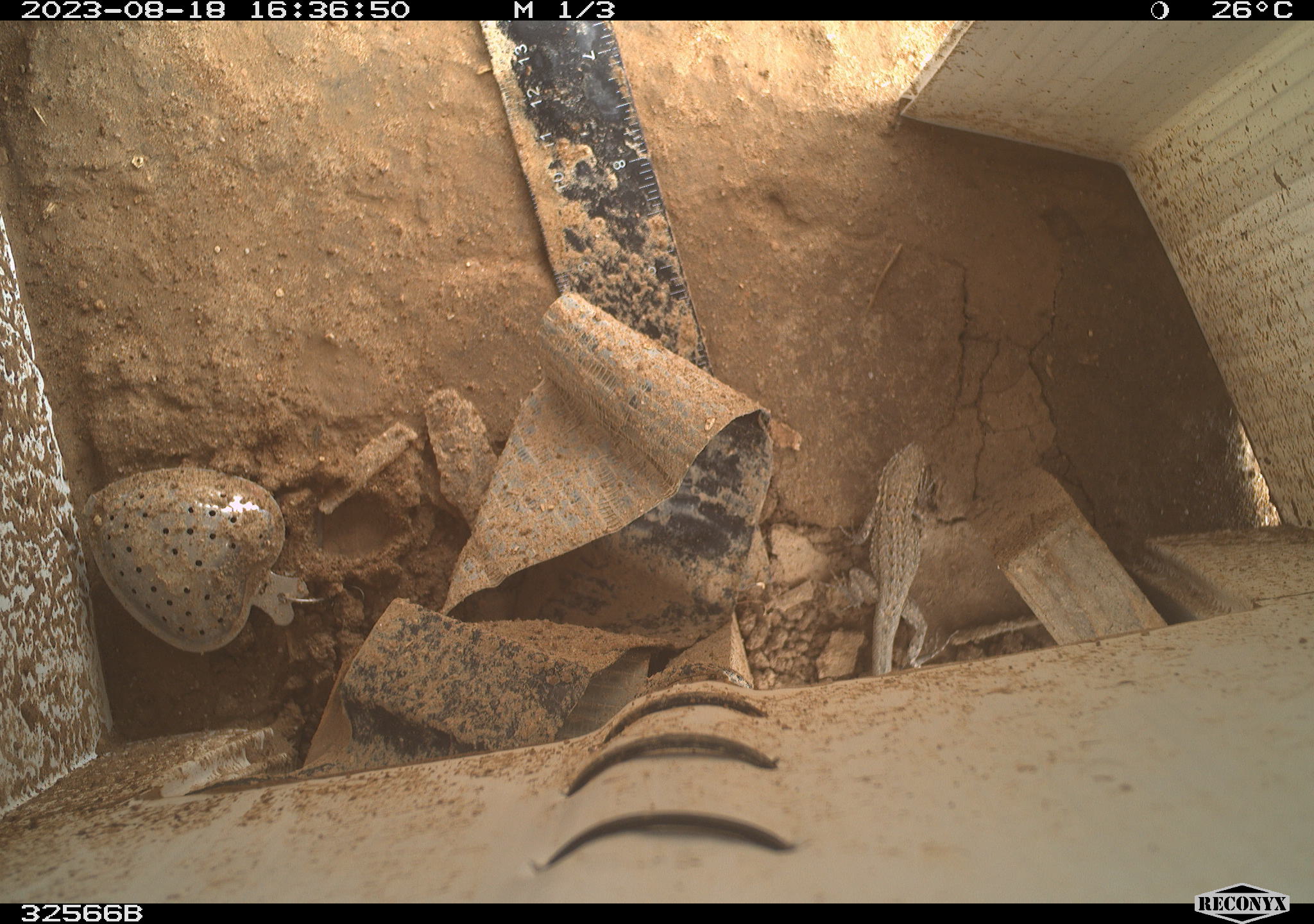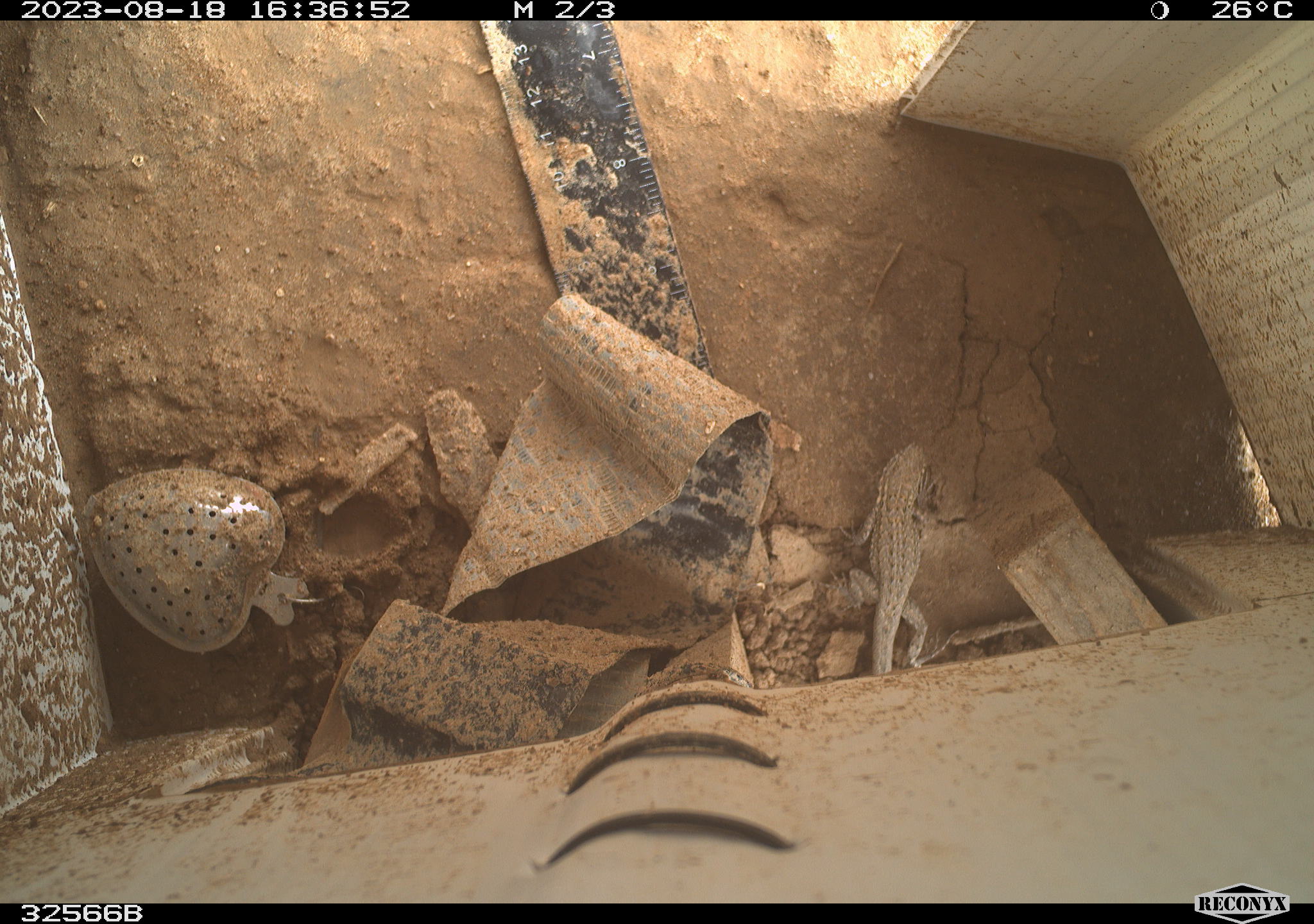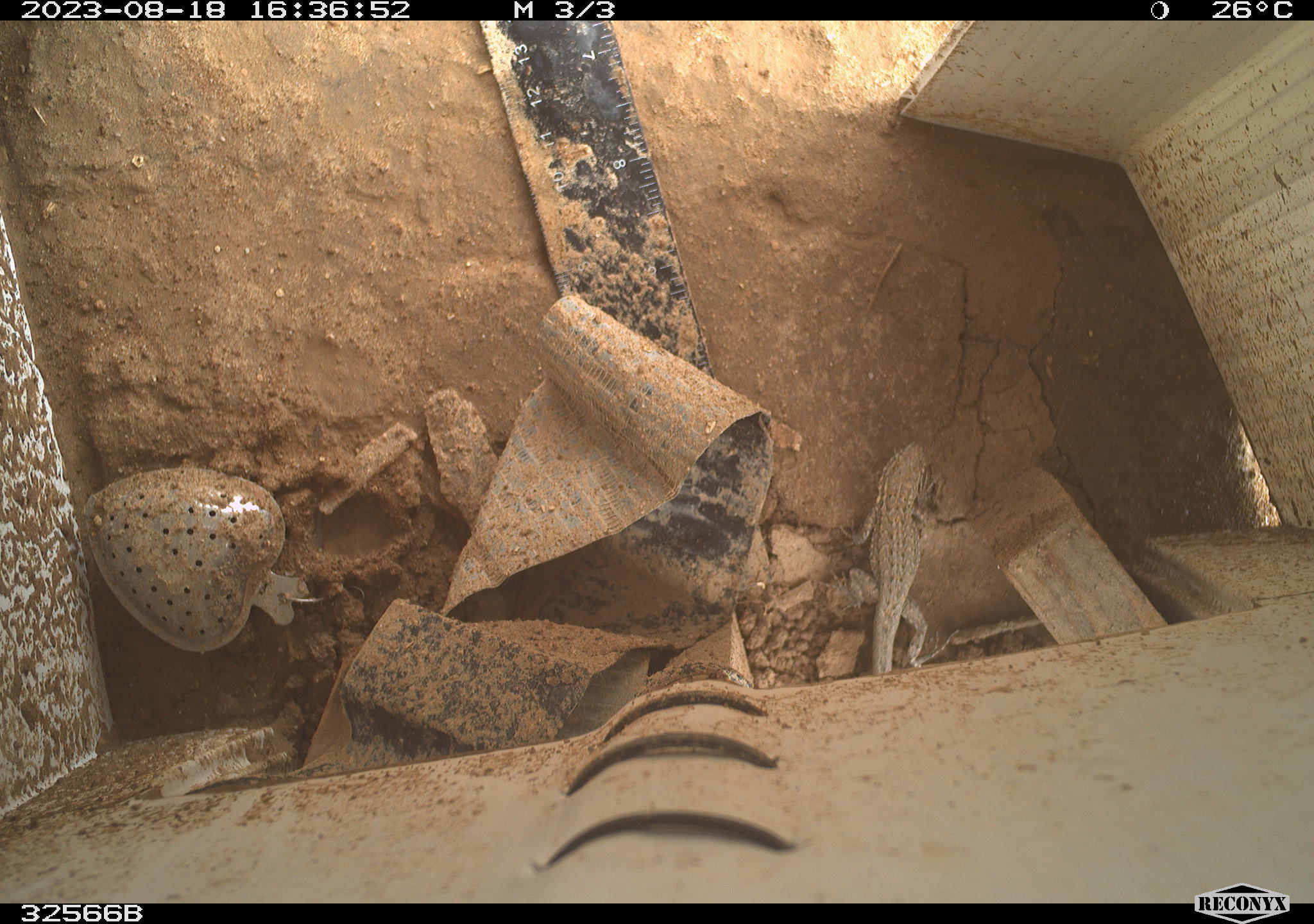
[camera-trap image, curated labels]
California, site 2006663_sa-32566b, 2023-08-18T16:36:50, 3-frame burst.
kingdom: Animalia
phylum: Chordata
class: Reptilia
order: Squamata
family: Phrynosomatidae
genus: Sceloporus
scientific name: Sceloporus graciosus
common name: common sagebrush lizard